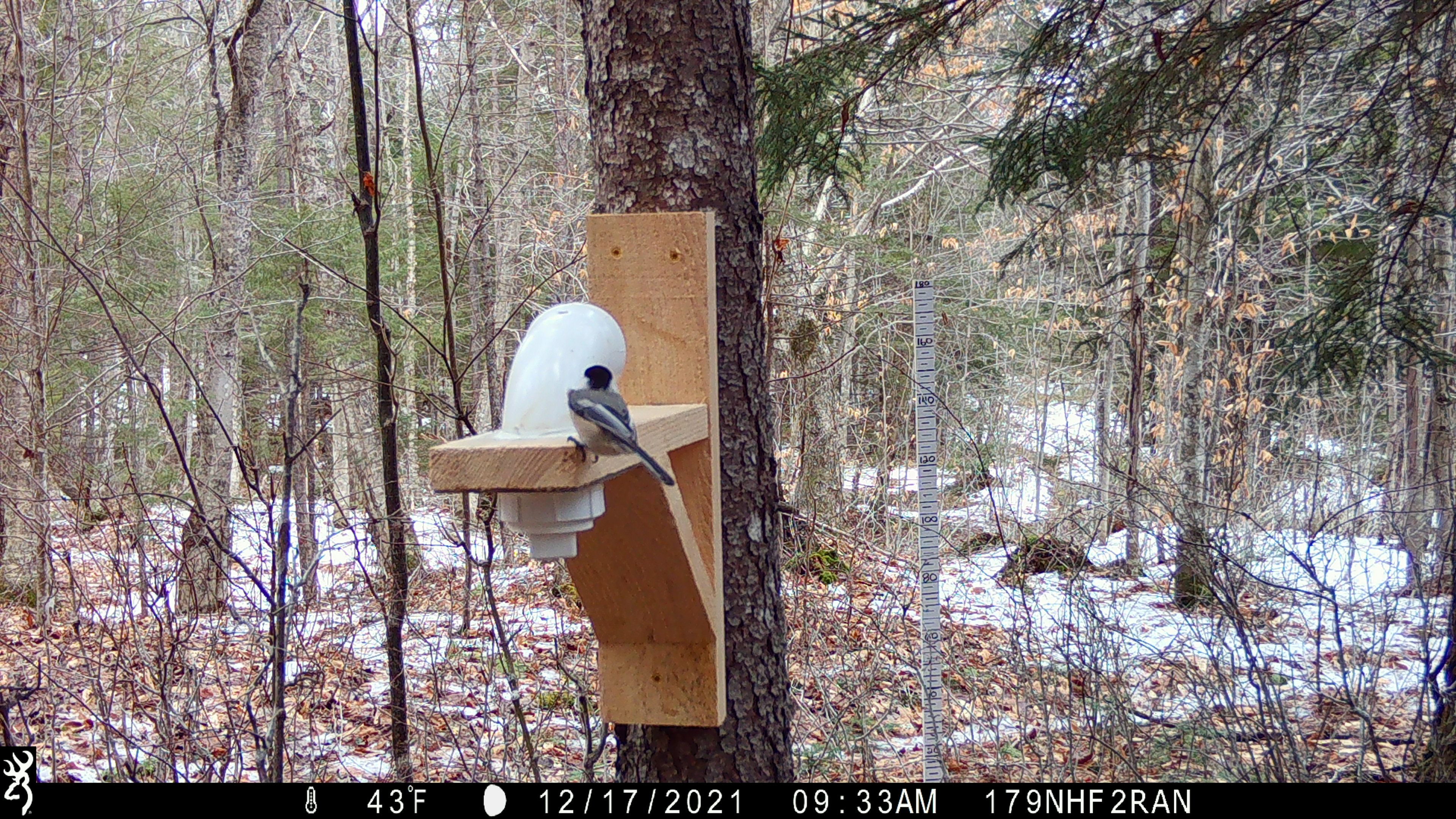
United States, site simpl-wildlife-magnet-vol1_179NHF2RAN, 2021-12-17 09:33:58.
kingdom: Animalia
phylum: Chordata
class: Aves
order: Passeriformes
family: Paridae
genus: Poecile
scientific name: Poecile atricapillus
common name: black-capped chickadee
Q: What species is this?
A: Black-capped chickadee (Poecile atricapillus).